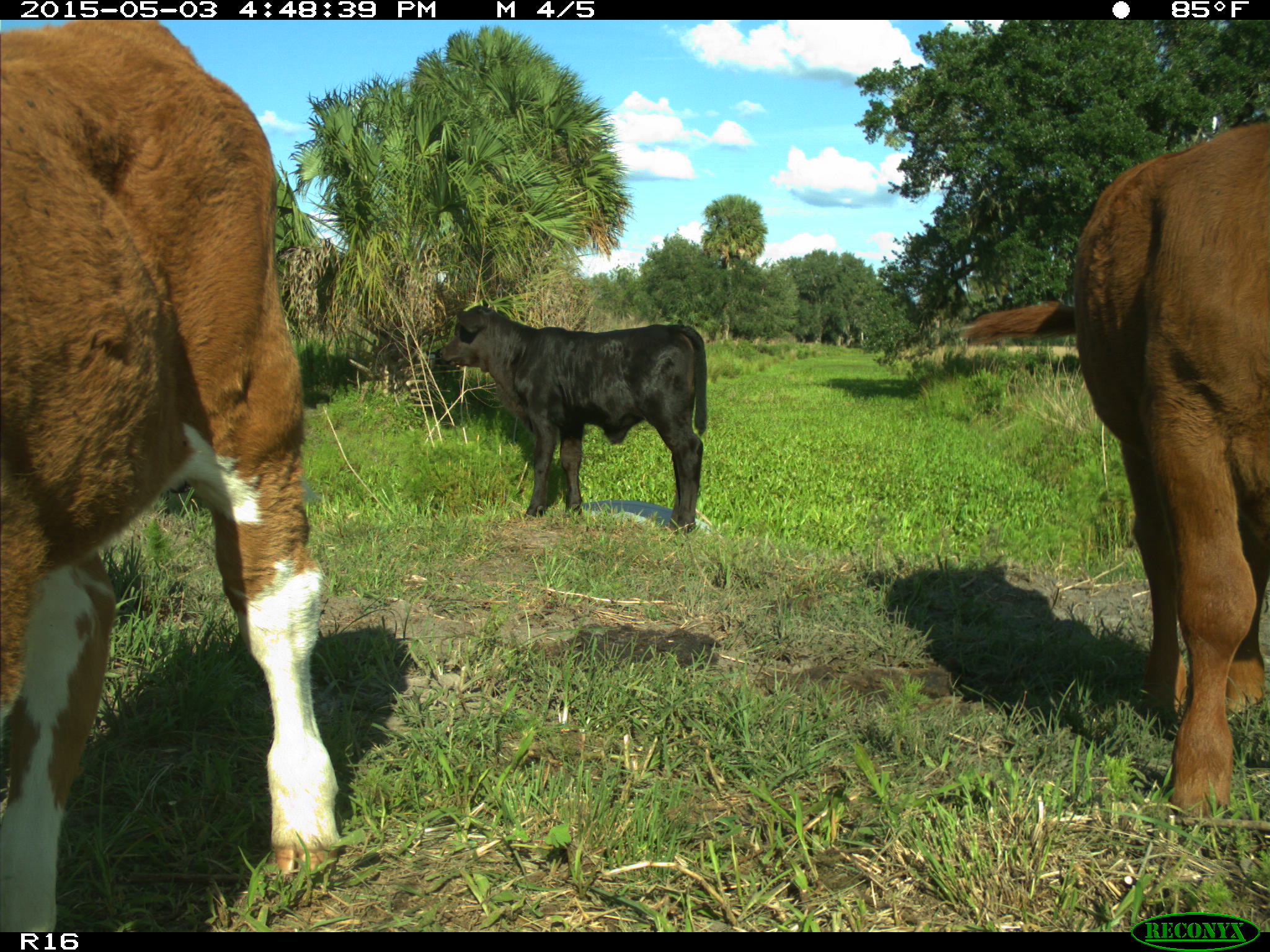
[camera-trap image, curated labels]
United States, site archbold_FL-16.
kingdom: Animalia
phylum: Chordata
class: Mammalia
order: Artiodactyla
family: Bovidae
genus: Bos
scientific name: Bos taurus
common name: domestic cow